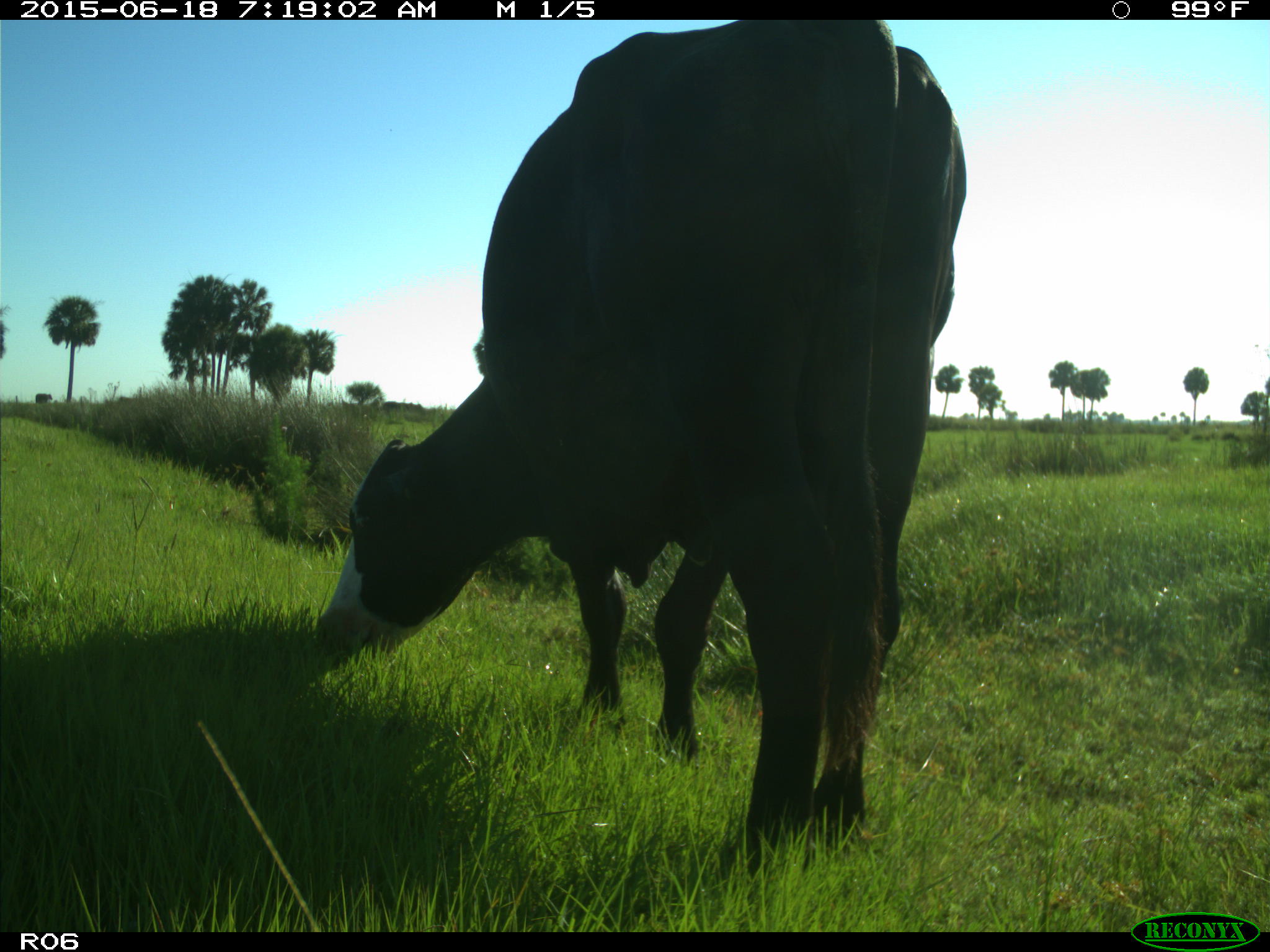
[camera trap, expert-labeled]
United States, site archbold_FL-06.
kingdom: Animalia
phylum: Chordata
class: Mammalia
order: Artiodactyla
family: Bovidae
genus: Bos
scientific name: Bos taurus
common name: domestic cow